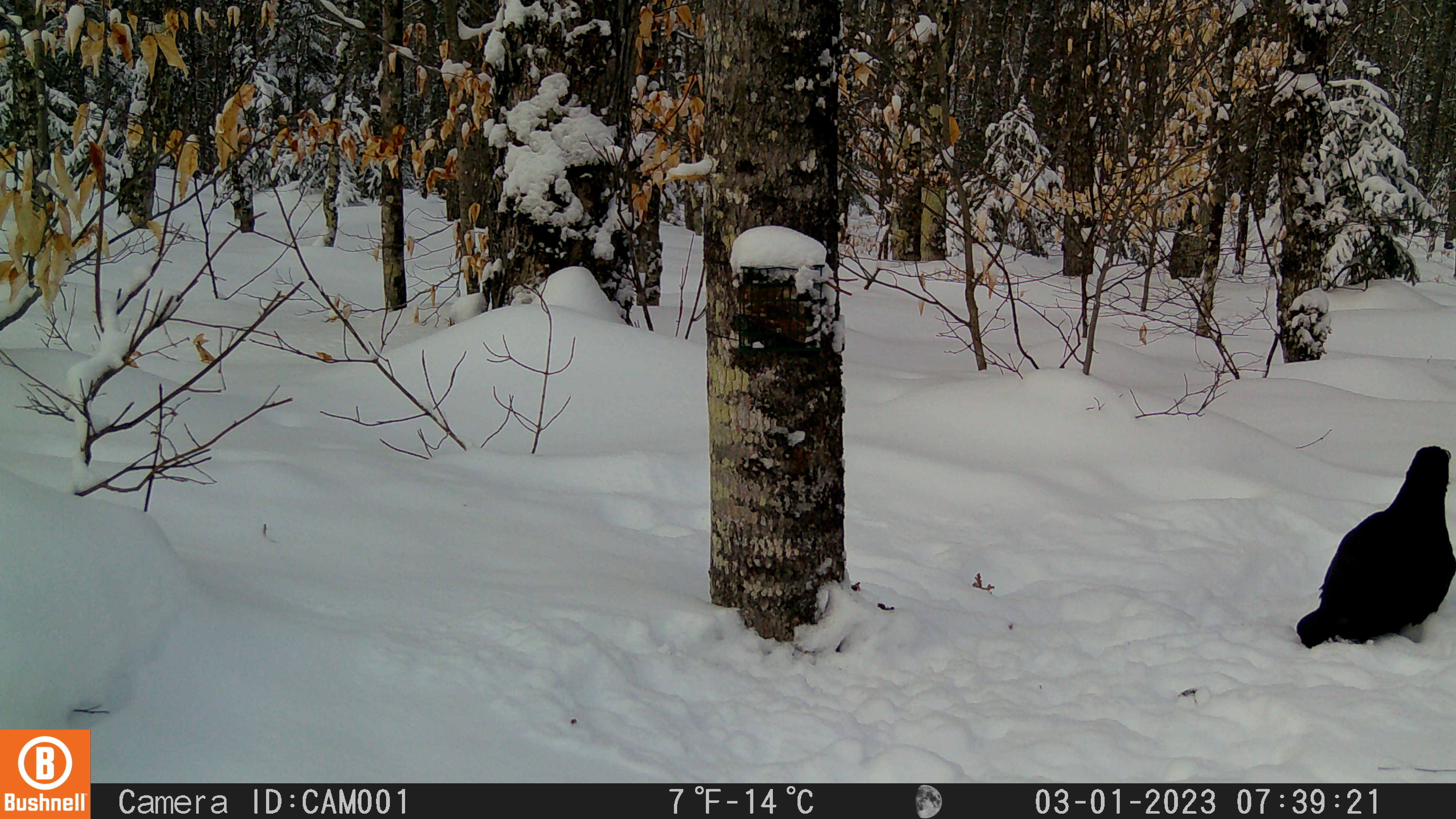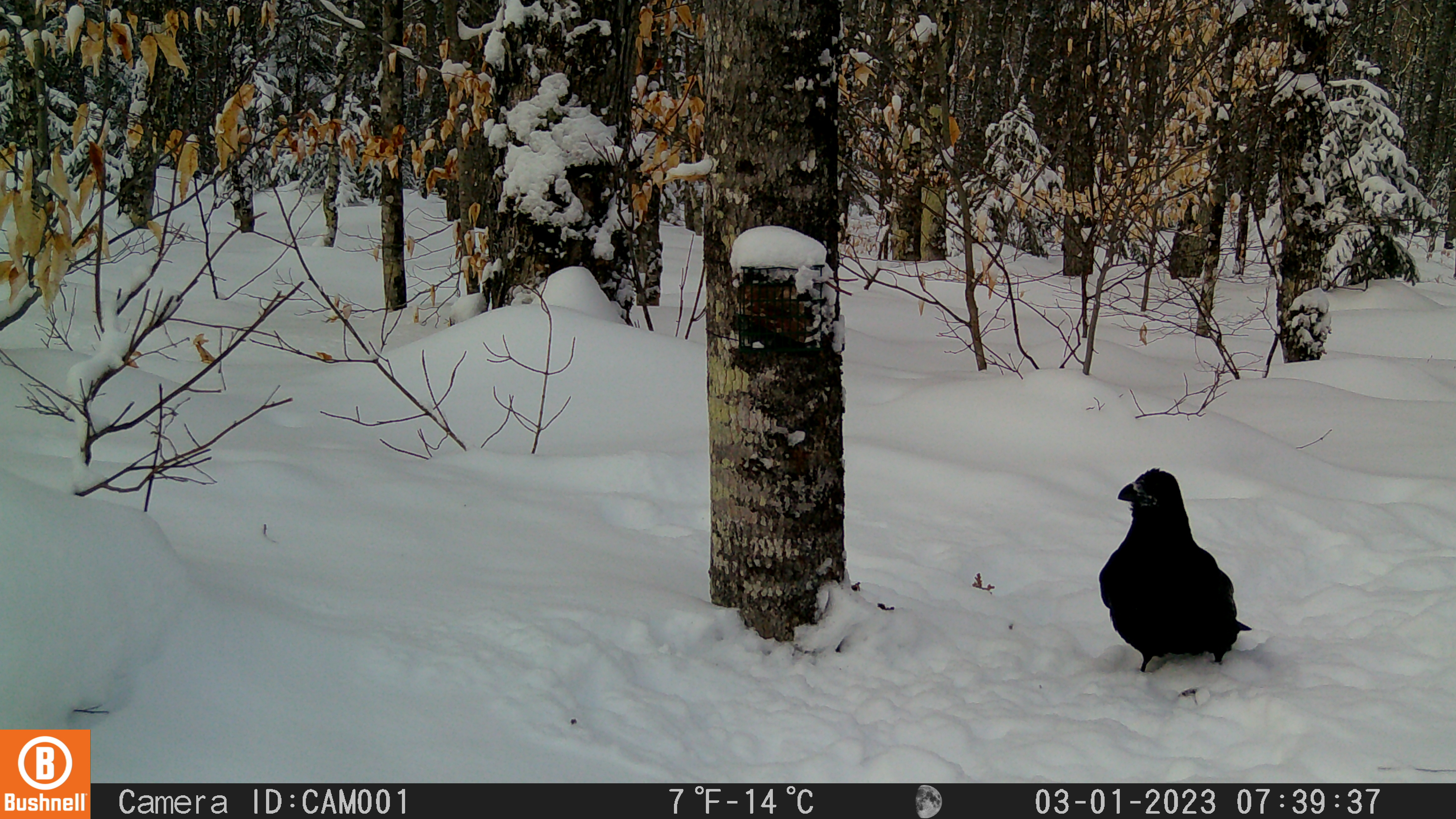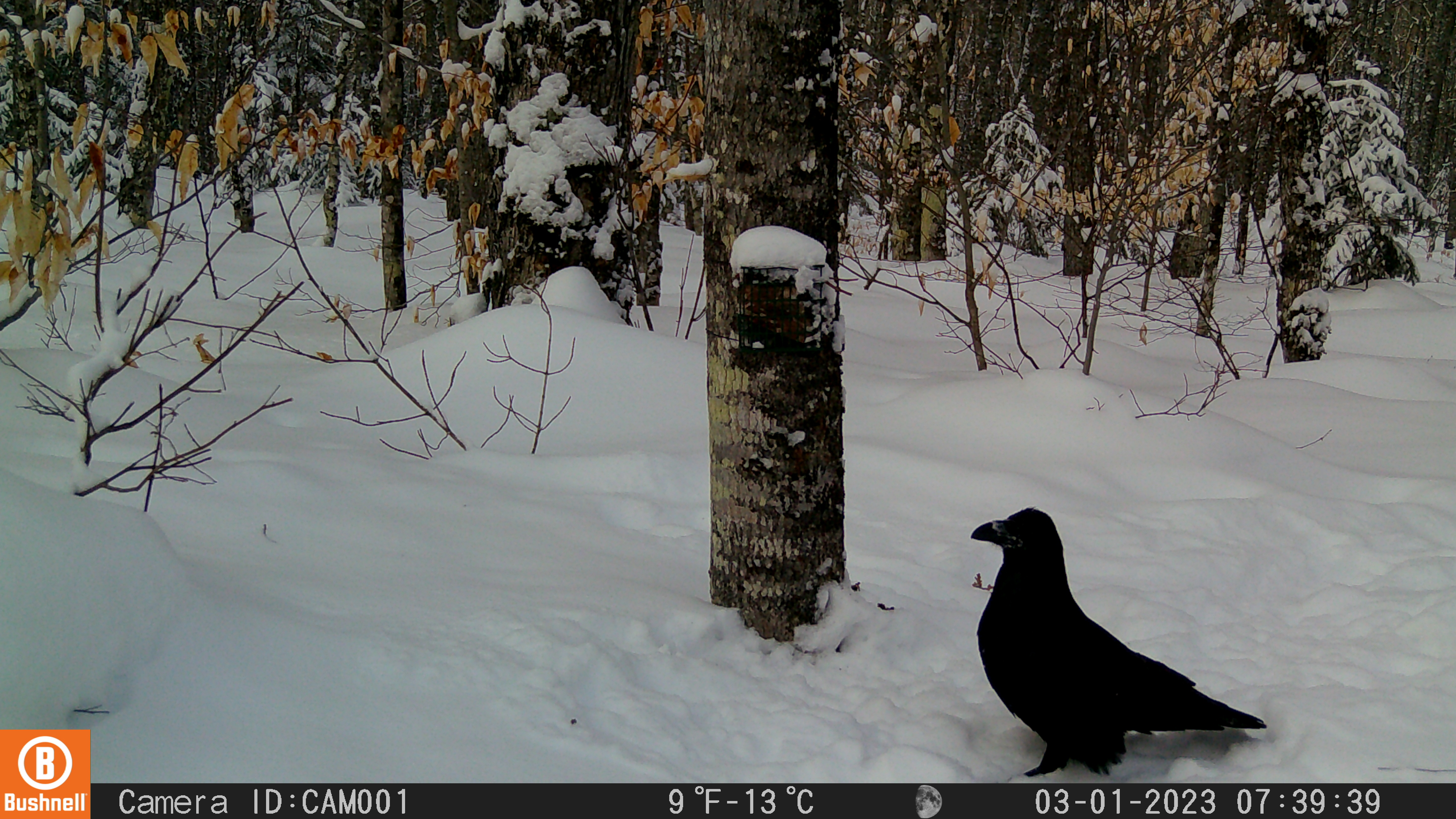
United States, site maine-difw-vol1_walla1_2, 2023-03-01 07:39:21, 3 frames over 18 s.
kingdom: Animalia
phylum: Chordata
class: Aves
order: Passeriformes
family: Corvidae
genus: Corvus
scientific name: Corvus corax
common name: common raven